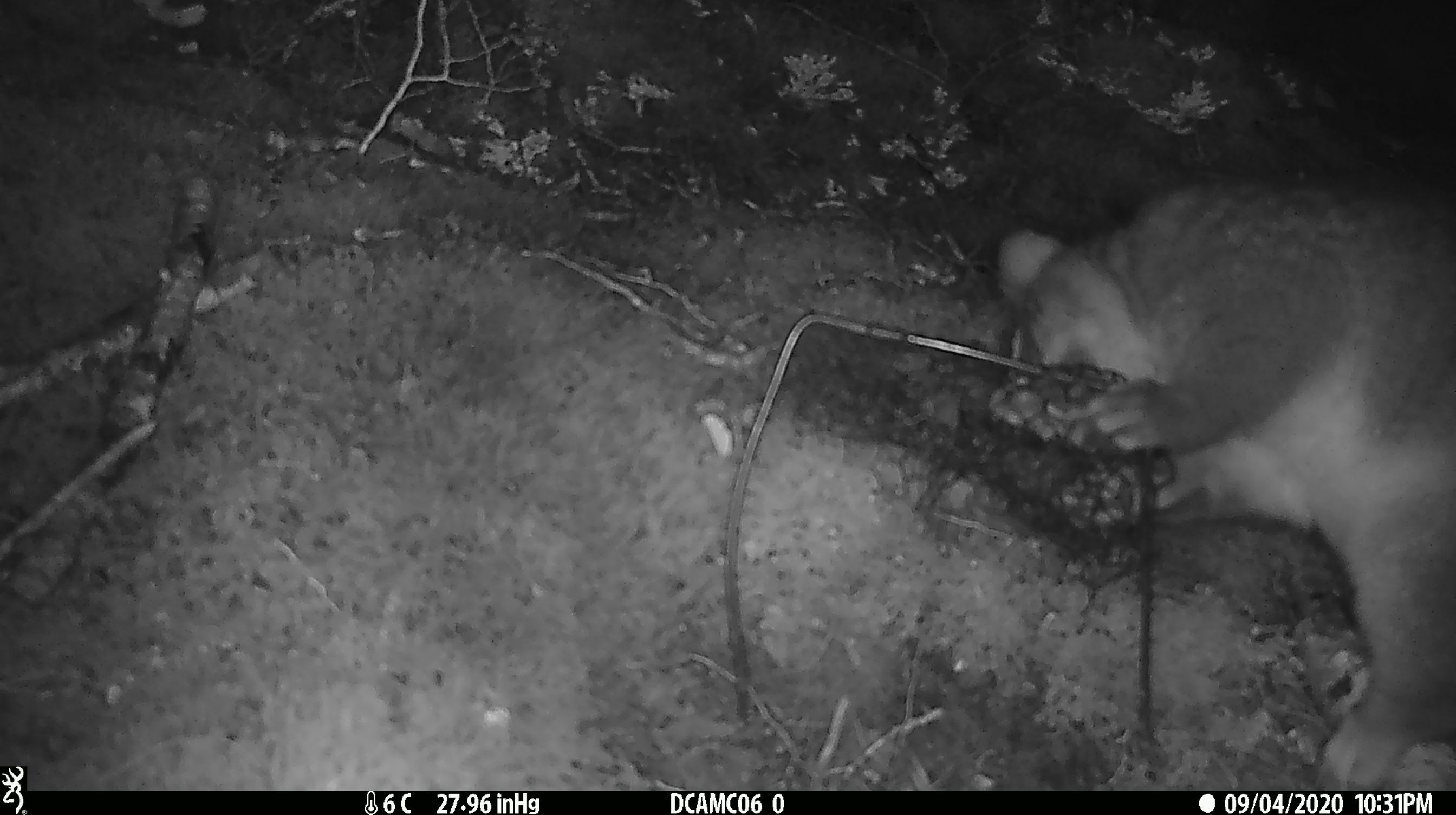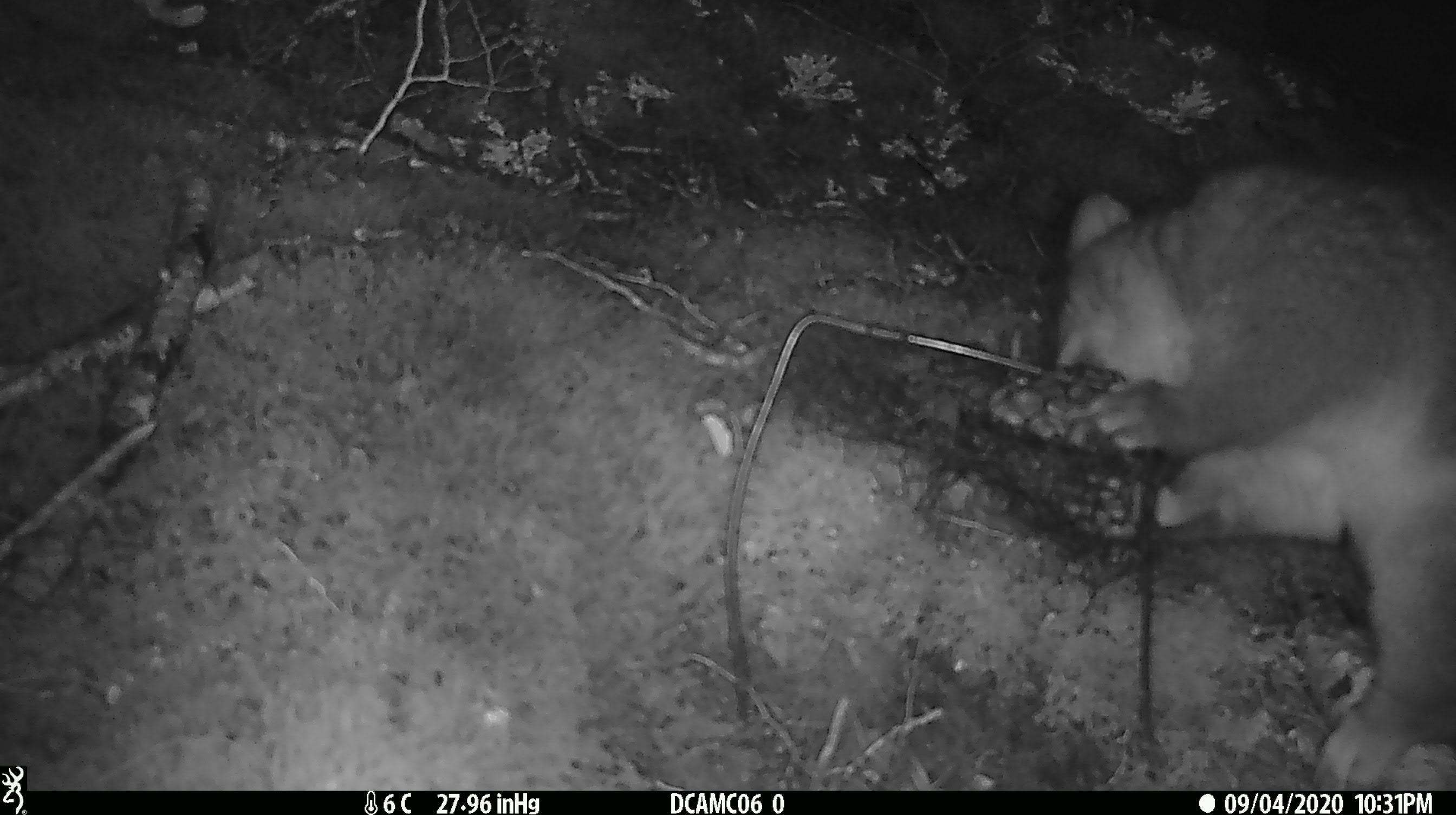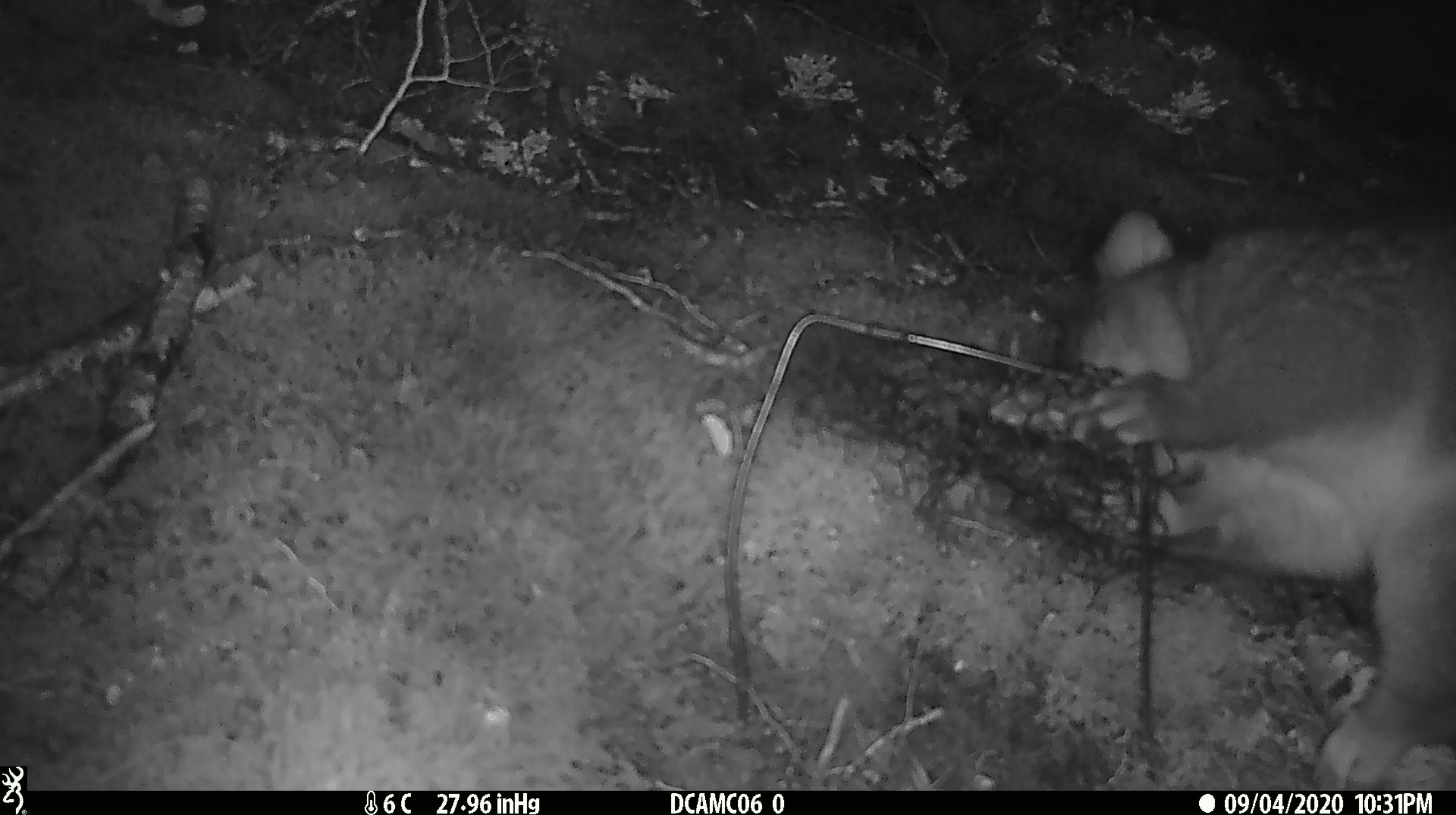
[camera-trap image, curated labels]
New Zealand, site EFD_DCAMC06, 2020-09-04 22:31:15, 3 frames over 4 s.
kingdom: Animalia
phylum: Chordata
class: Mammalia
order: Diprotodontia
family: Phalangeridae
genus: Trichosurus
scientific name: Trichosurus vulpecula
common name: common brushtail possum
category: possum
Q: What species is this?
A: Possum (common brushtail possum) (Trichosurus vulpecula).